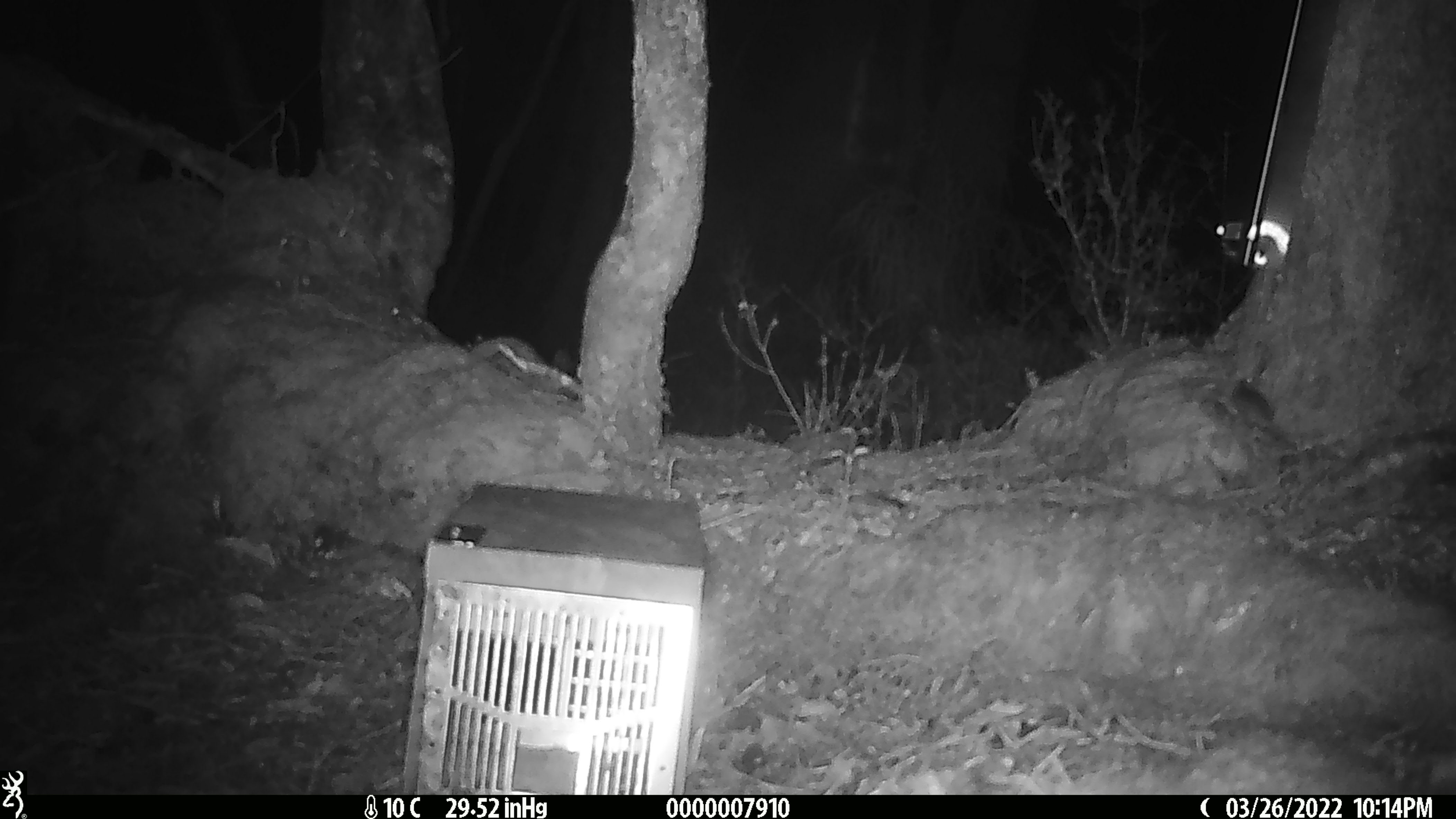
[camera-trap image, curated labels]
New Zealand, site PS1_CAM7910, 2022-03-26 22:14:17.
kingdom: Animalia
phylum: Chordata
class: Mammalia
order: Rodentia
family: Muridae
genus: Mus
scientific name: Mus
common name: mouse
Mouse (Mus).